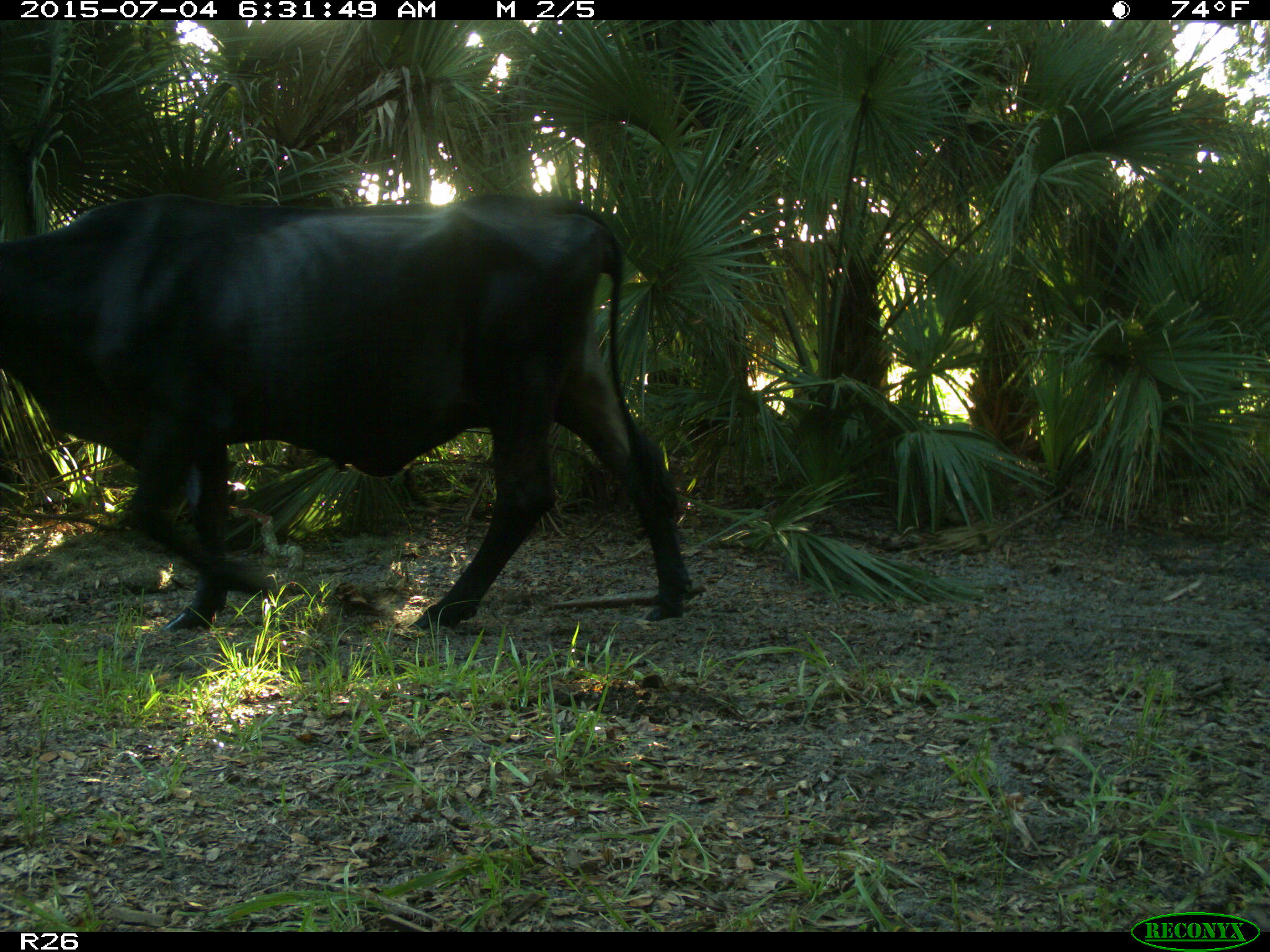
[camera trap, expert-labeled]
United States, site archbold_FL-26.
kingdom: Animalia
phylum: Chordata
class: Mammalia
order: Artiodactyla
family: Bovidae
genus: Bos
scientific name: Bos taurus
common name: domestic cow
Bos taurus (domestic cow).